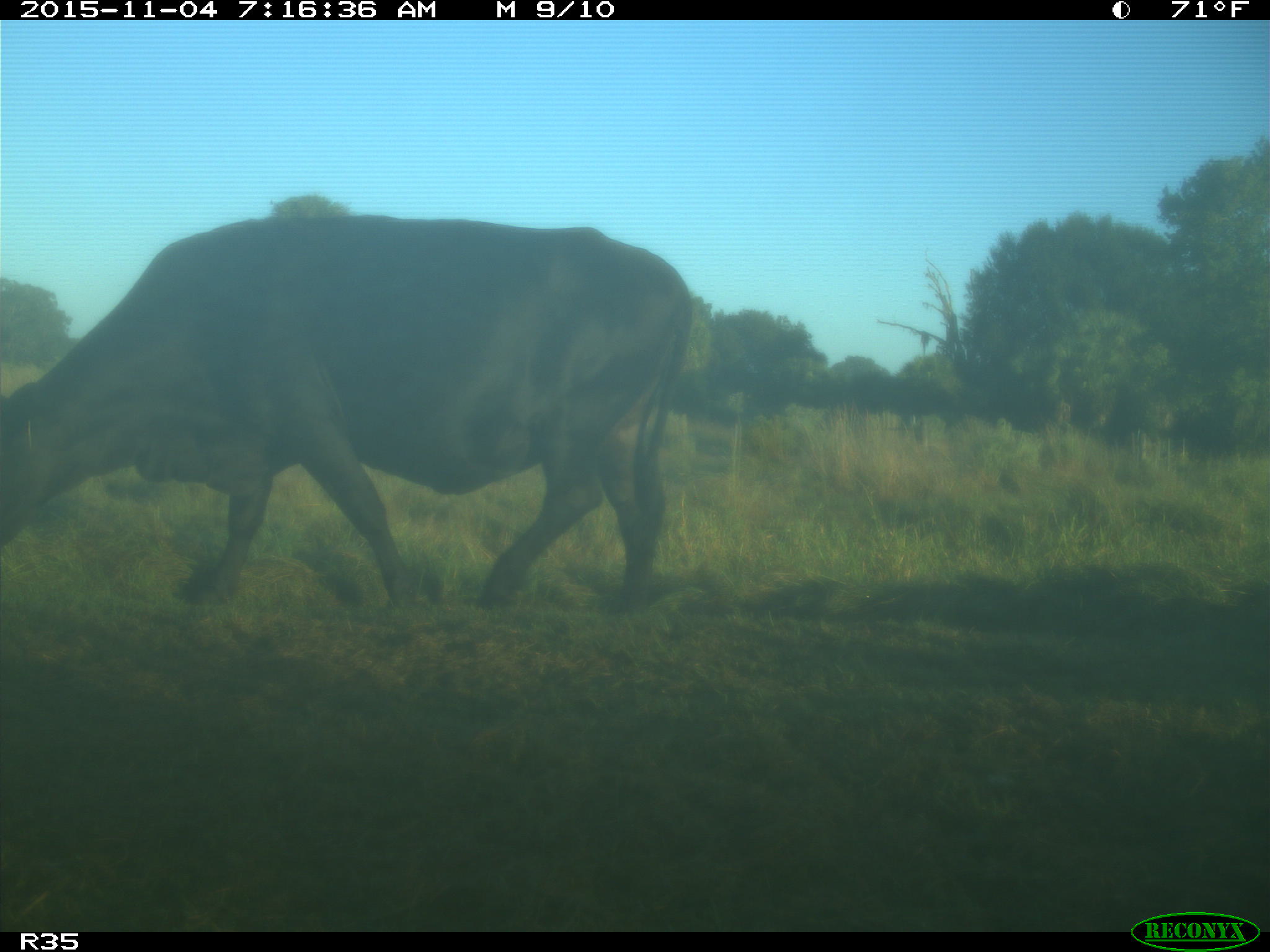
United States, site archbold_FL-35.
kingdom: Animalia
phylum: Chordata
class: Mammalia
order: Artiodactyla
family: Bovidae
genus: Bos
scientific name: Bos taurus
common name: domestic cow